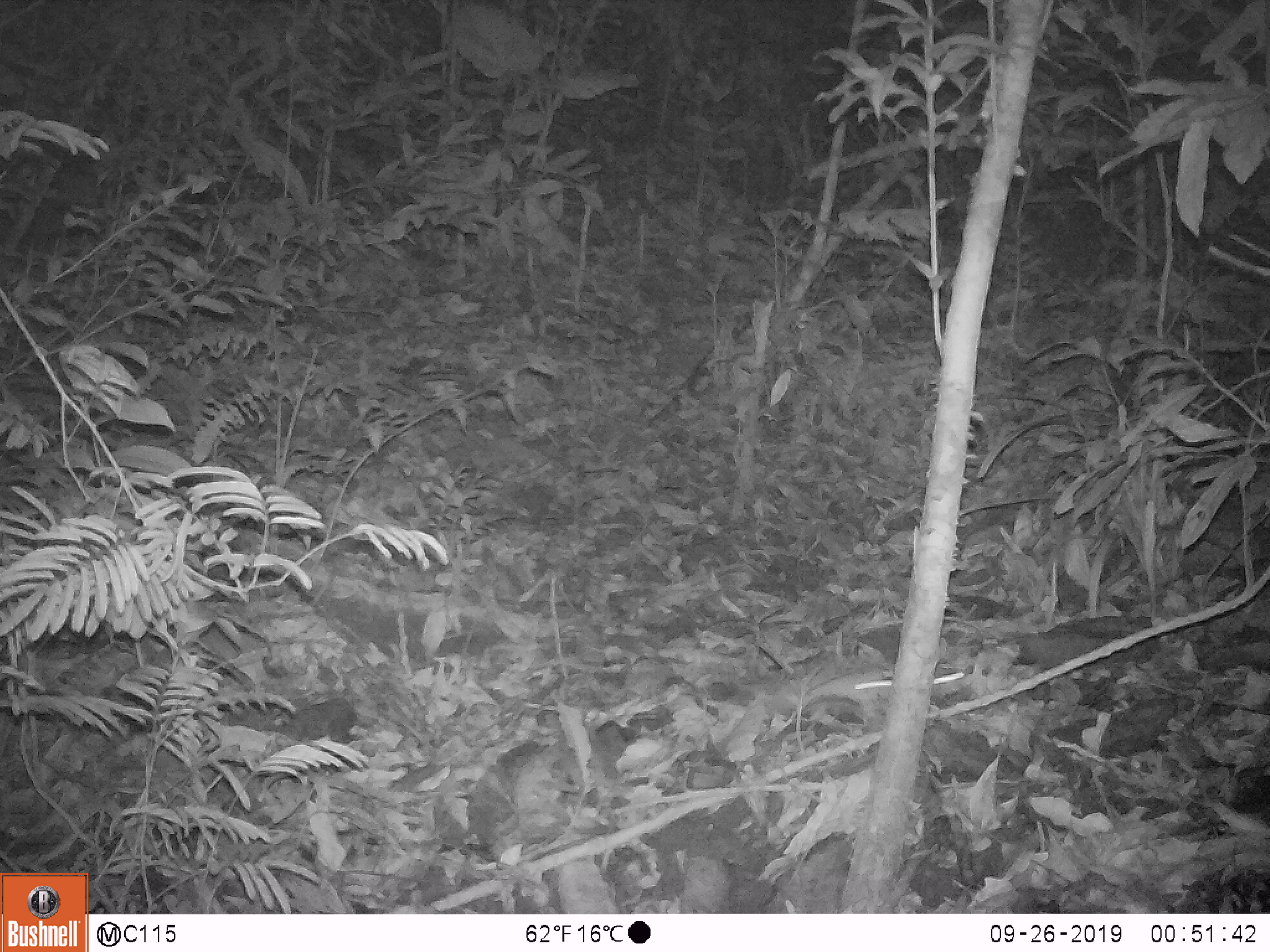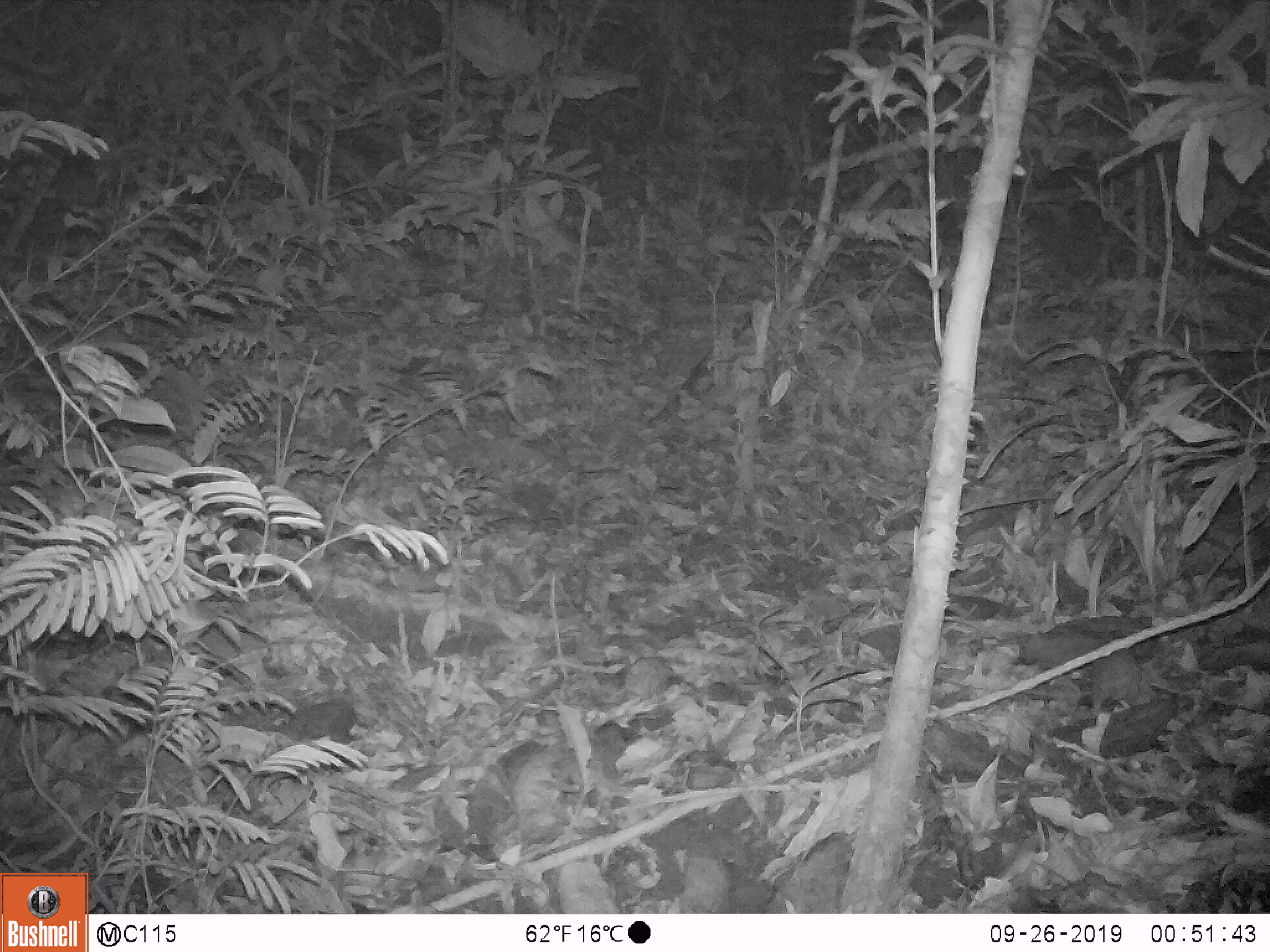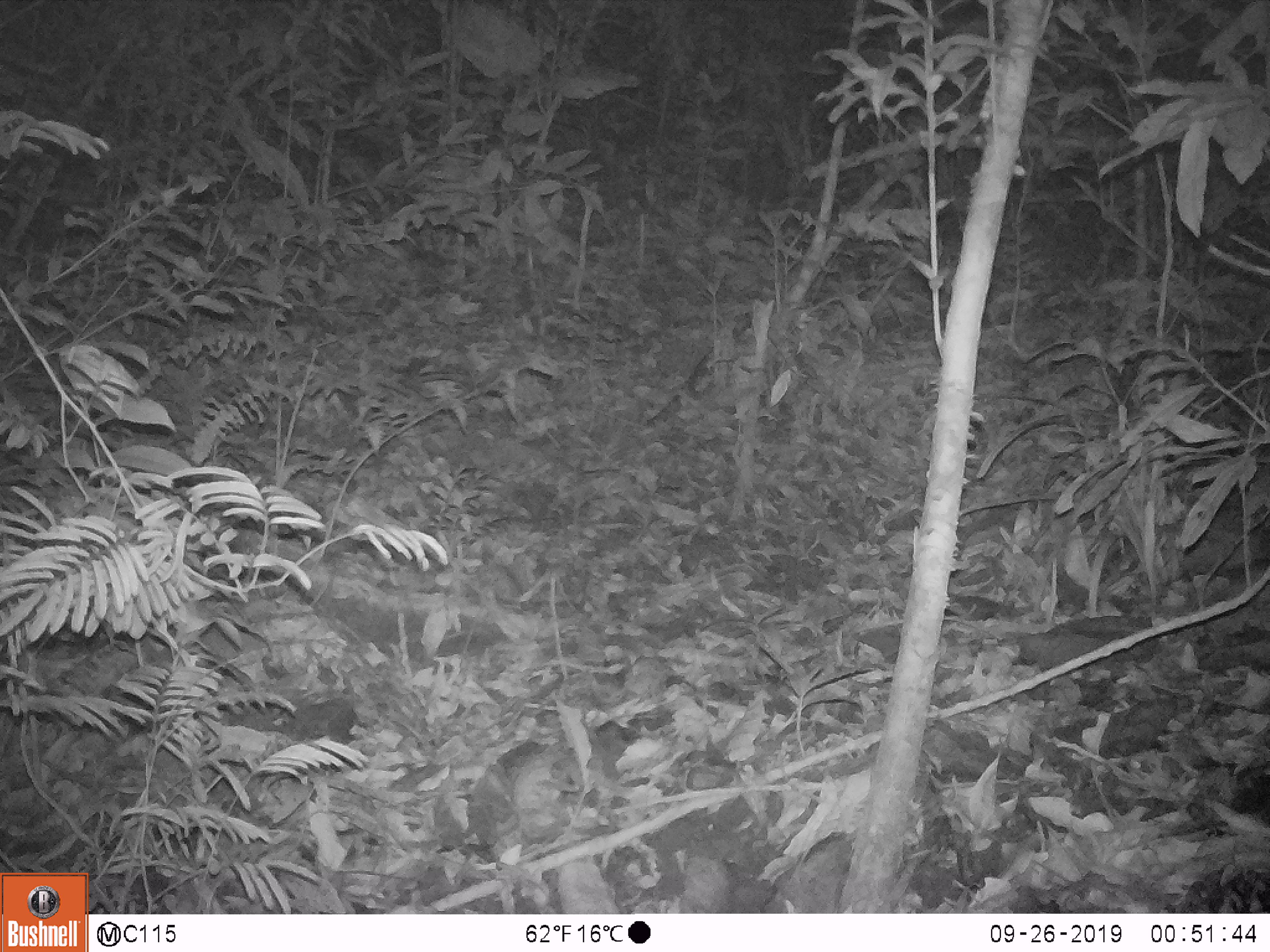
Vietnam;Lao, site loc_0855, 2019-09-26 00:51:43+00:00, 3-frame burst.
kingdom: Animalia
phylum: Chordata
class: Mammalia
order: Rodentia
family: Muridae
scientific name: Muridae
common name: old-world mice and rats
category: unidentified murid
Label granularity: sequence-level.